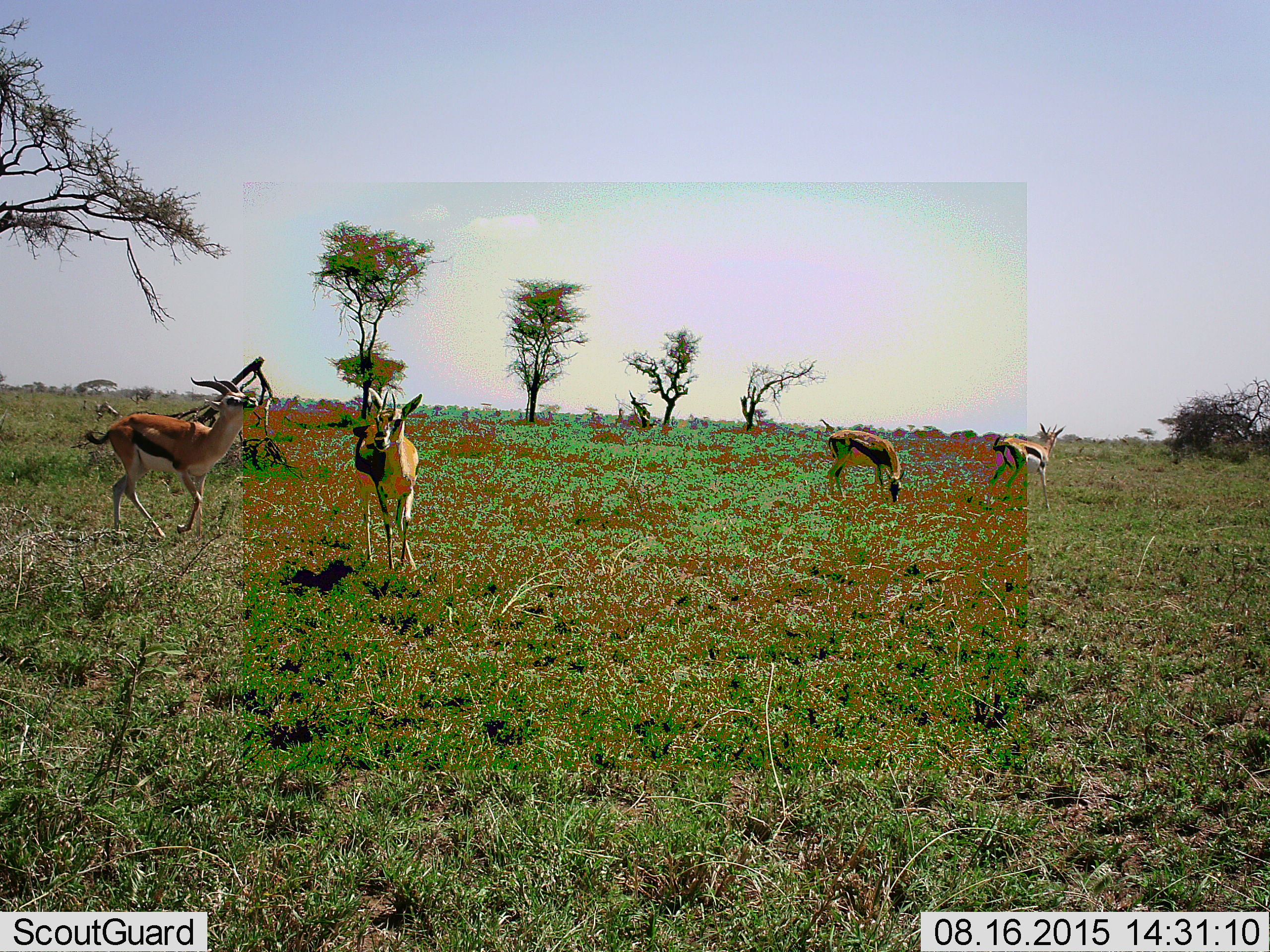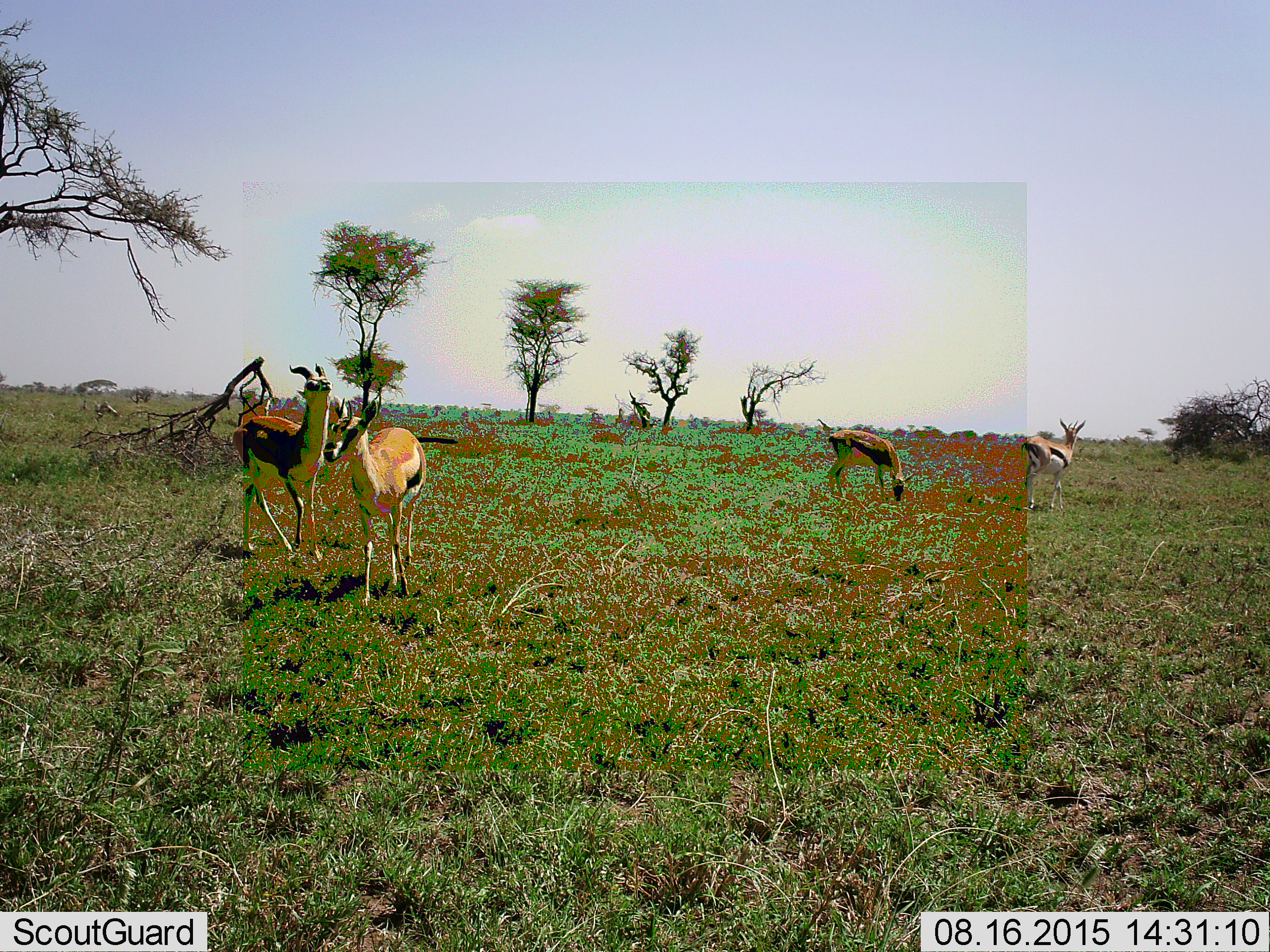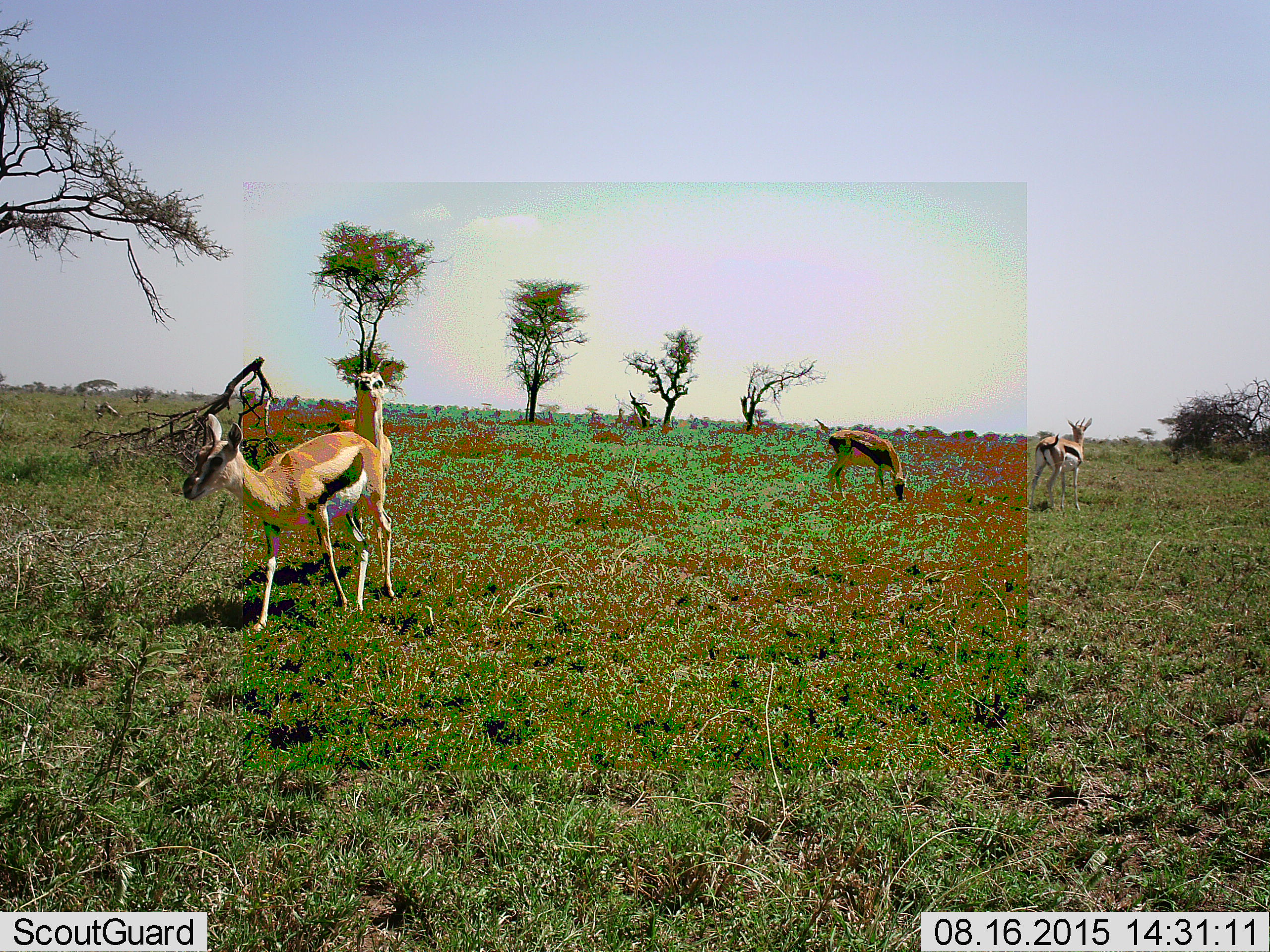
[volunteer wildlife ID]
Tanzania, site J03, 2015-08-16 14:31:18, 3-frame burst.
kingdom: Animalia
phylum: Chordata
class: Mammalia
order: Artiodactyla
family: Bovidae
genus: Eudorcas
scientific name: Eudorcas thomsonii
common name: thomson's gazelle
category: gazellethomsons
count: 4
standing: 60%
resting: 0%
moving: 60%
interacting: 50%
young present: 10%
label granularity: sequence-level